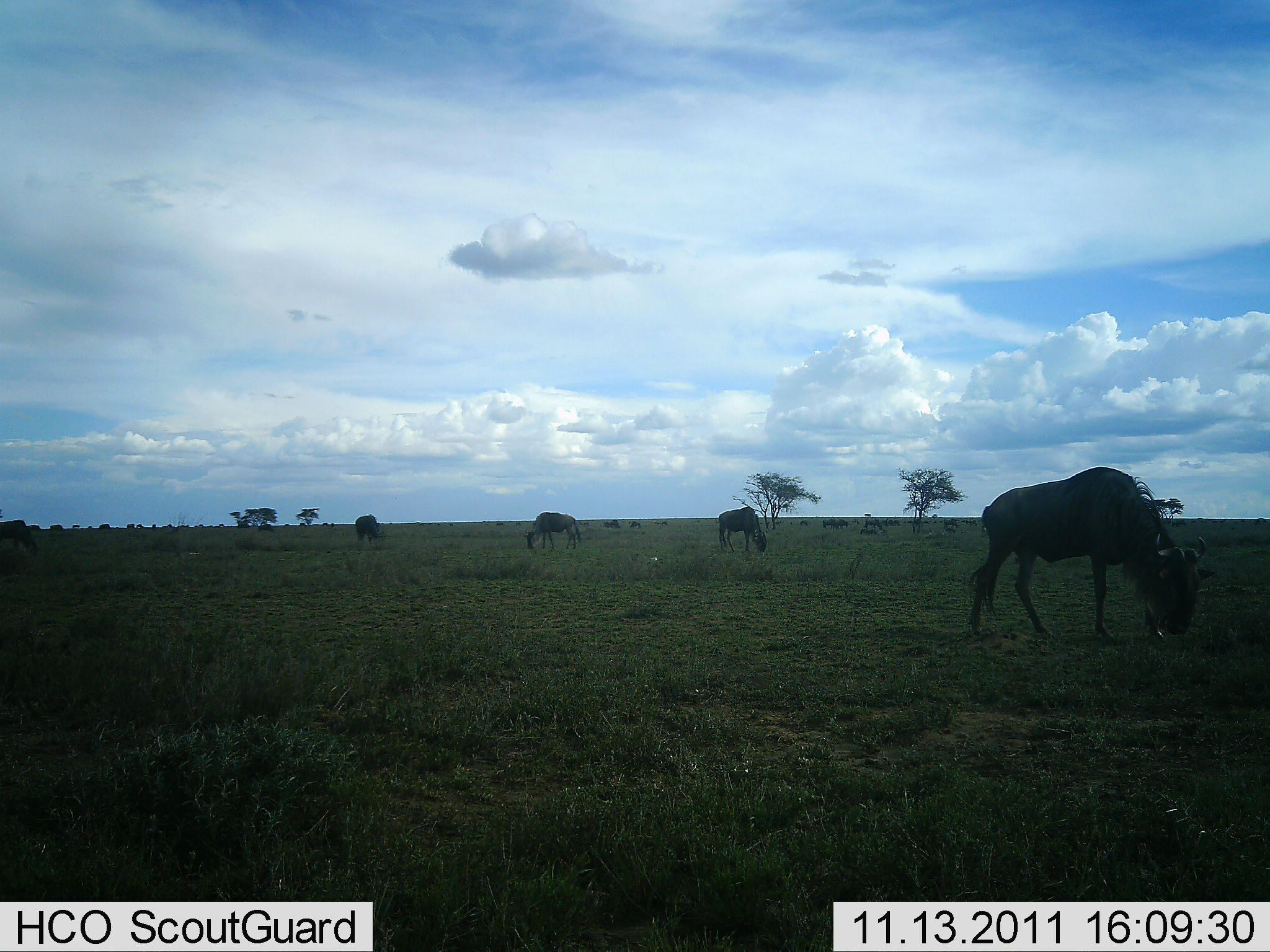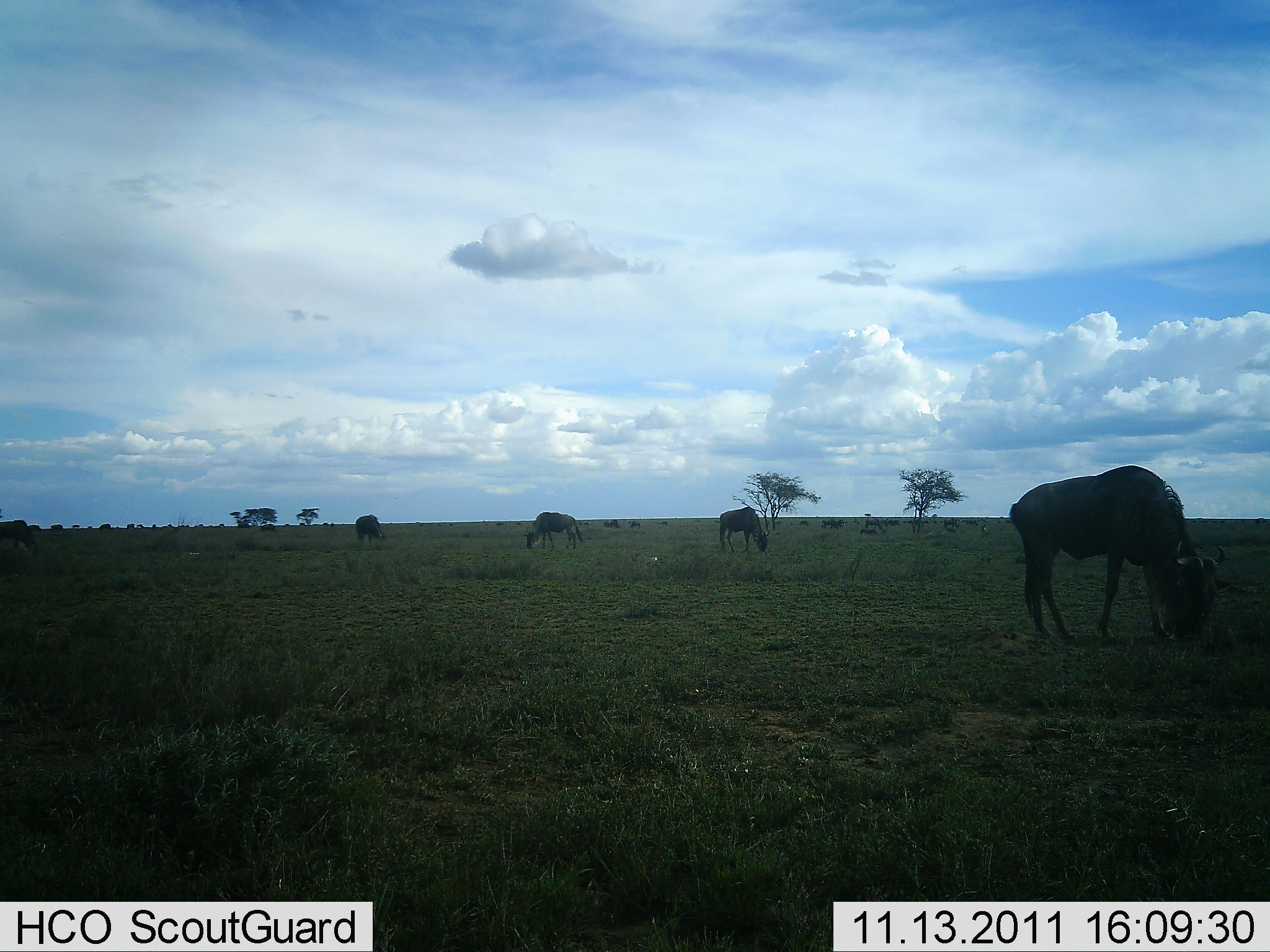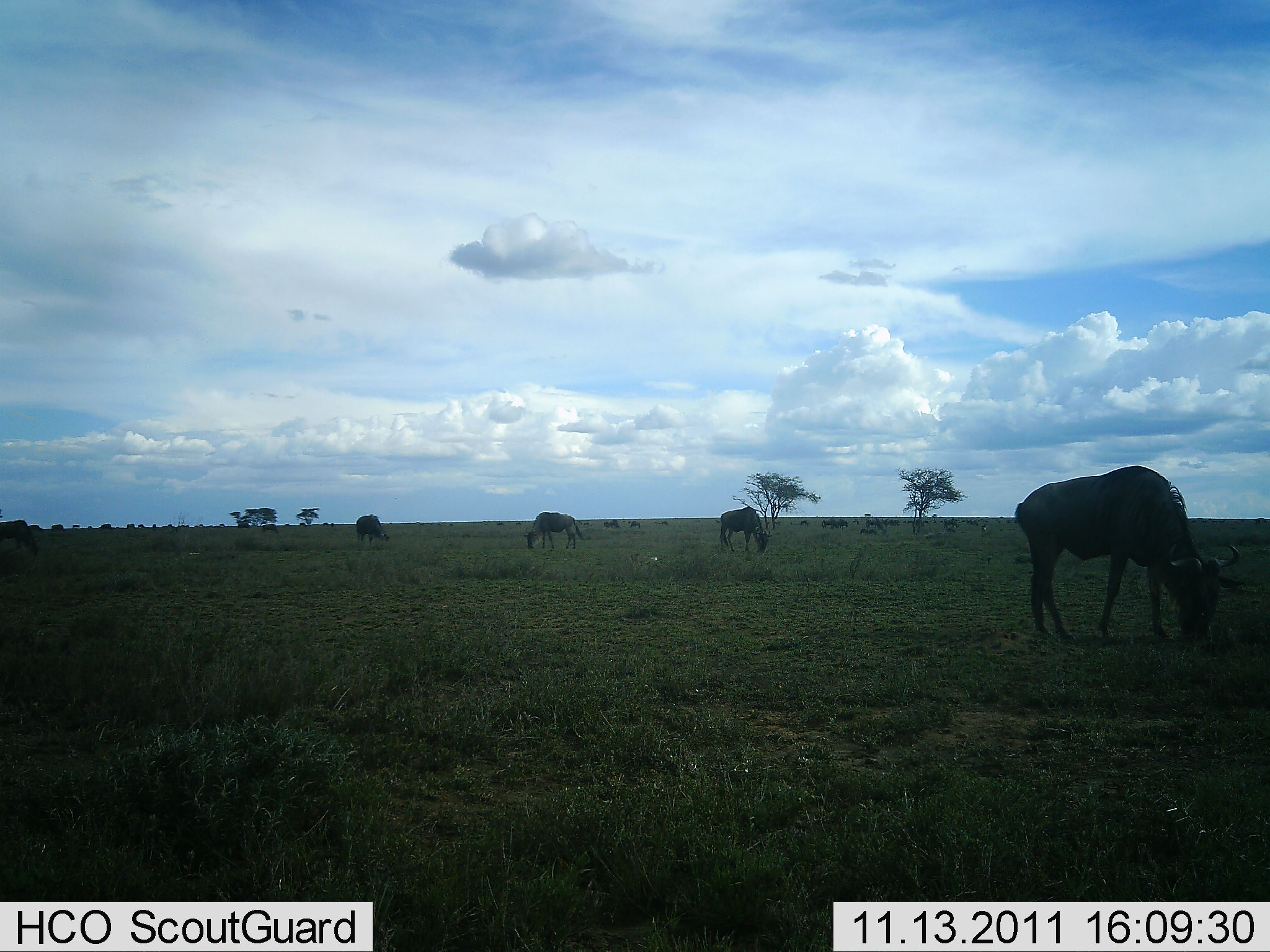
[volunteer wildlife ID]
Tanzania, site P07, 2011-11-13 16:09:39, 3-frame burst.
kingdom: Animalia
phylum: Chordata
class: Mammalia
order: Artiodactyla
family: Bovidae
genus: Connochaetes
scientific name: Connochaetes taurinus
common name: blue wildebeest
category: wildebeest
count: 11-50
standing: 23%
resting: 0%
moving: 23%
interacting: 0%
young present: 0%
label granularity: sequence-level